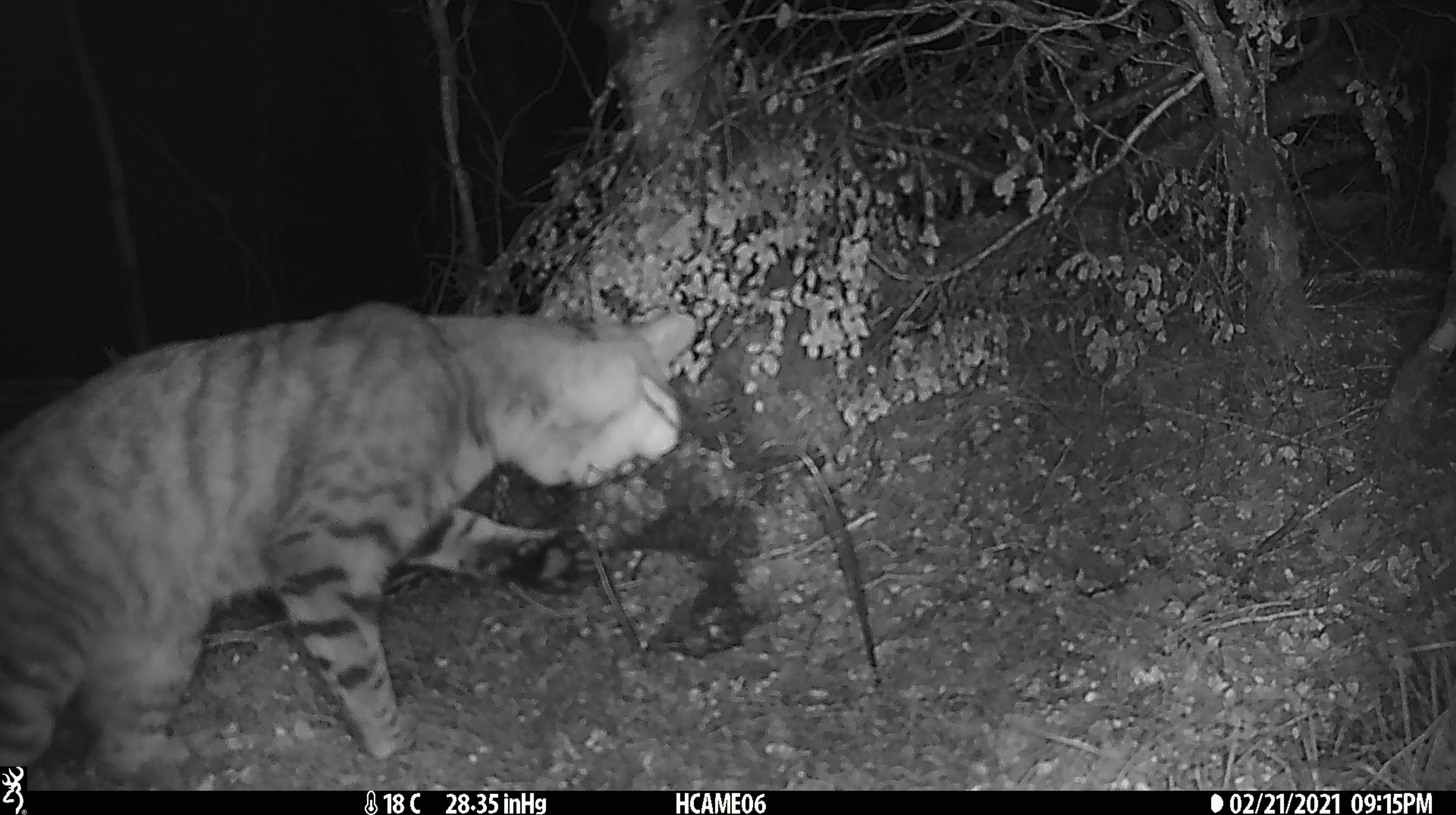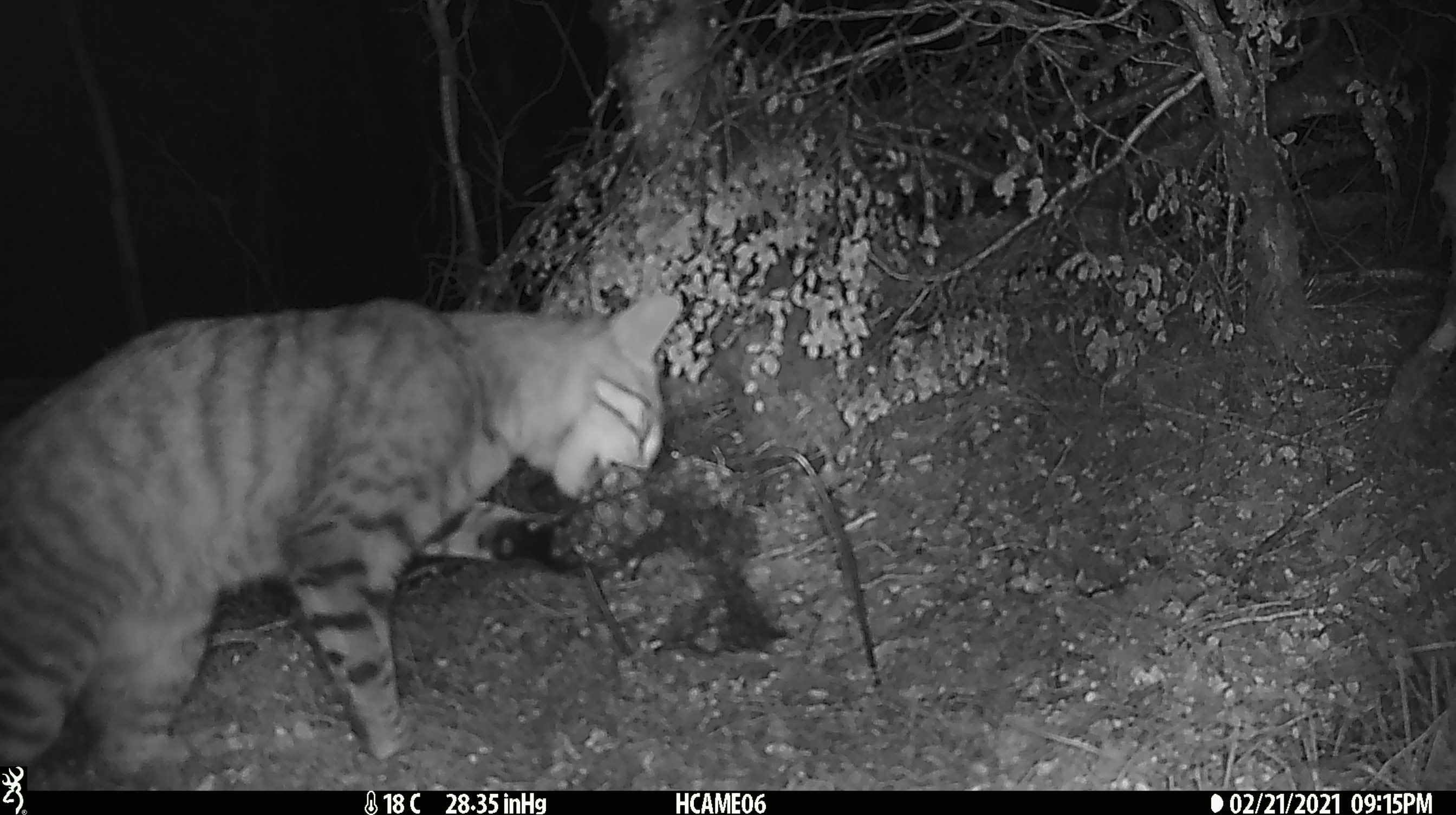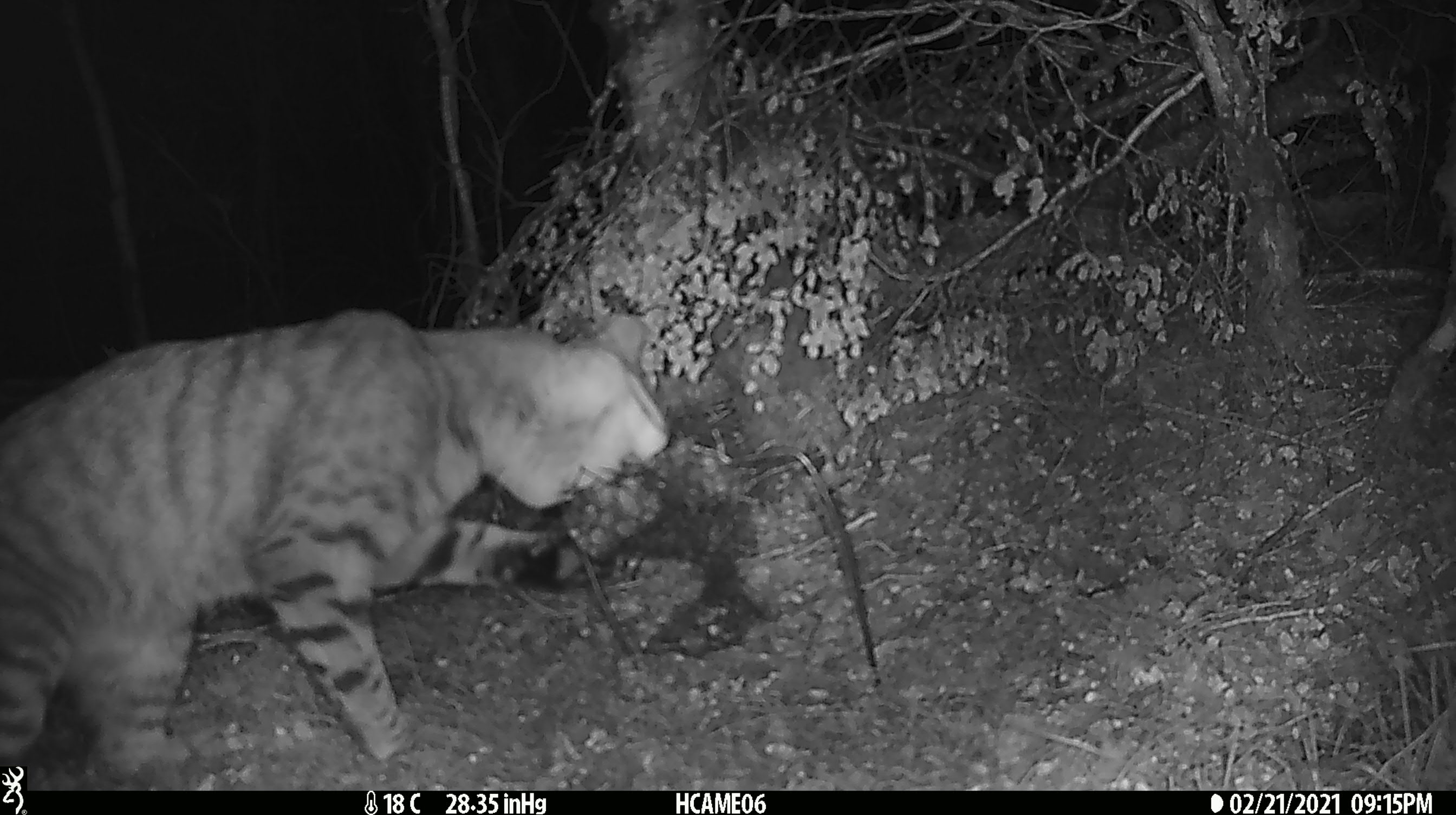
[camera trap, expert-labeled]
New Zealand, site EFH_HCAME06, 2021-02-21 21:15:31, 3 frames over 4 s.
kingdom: Animalia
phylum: Chordata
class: Mammalia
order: Carnivora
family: Felidae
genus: Felis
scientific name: Felis catus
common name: domestic cat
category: cat